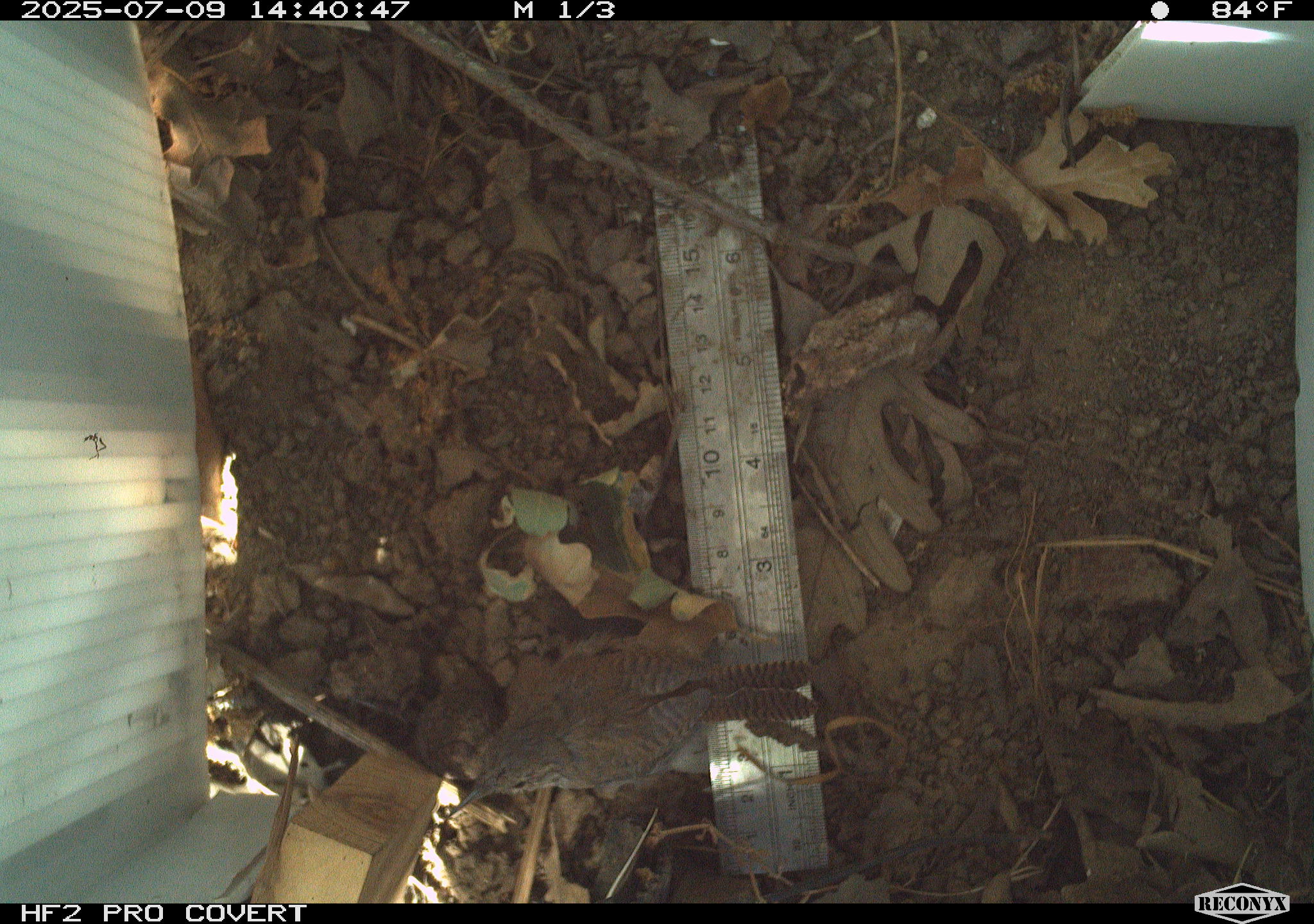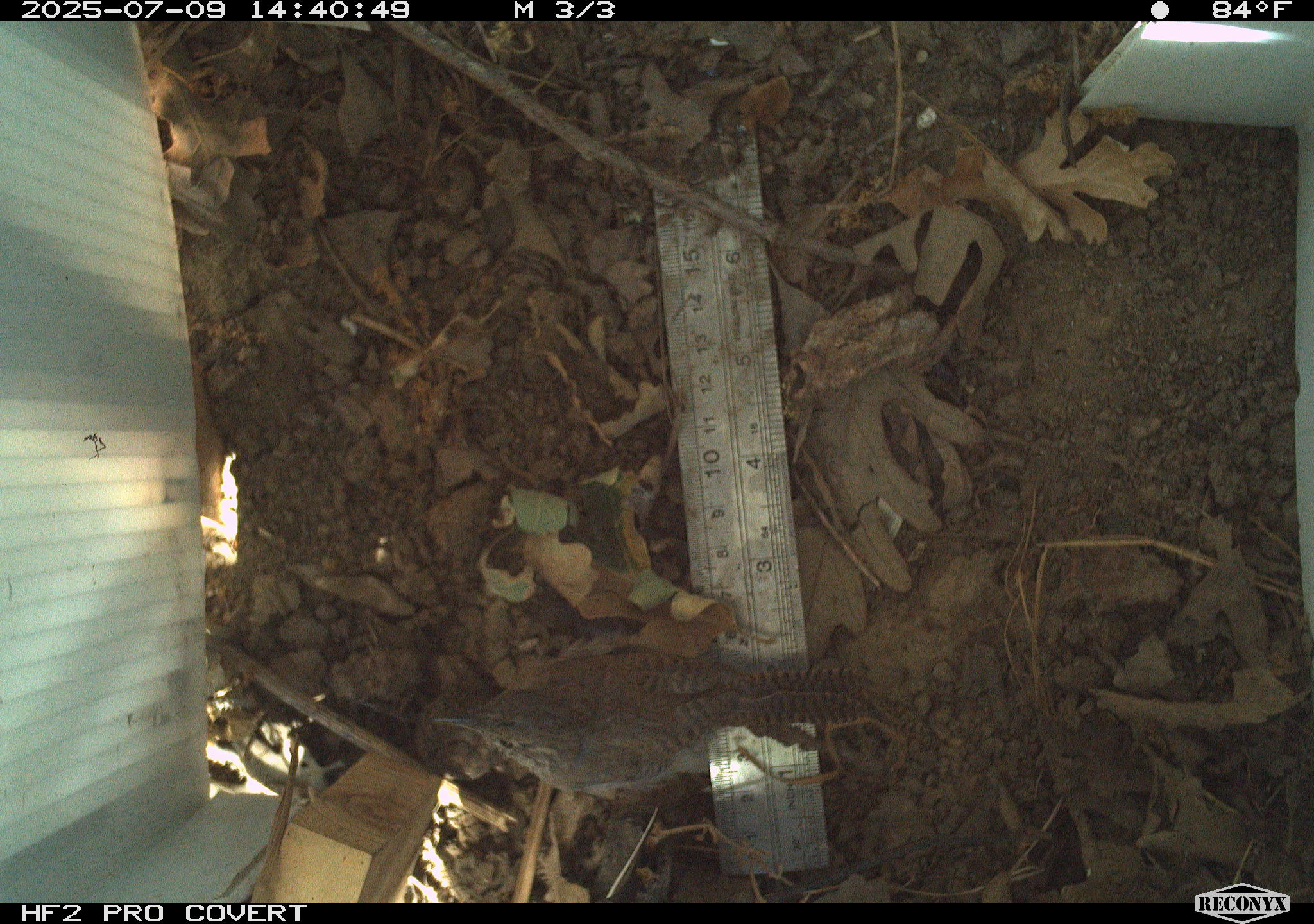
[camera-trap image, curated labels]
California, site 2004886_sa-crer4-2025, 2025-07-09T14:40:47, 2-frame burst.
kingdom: Animalia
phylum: Chordata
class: Aves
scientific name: Aves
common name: bird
Bird (Aves).